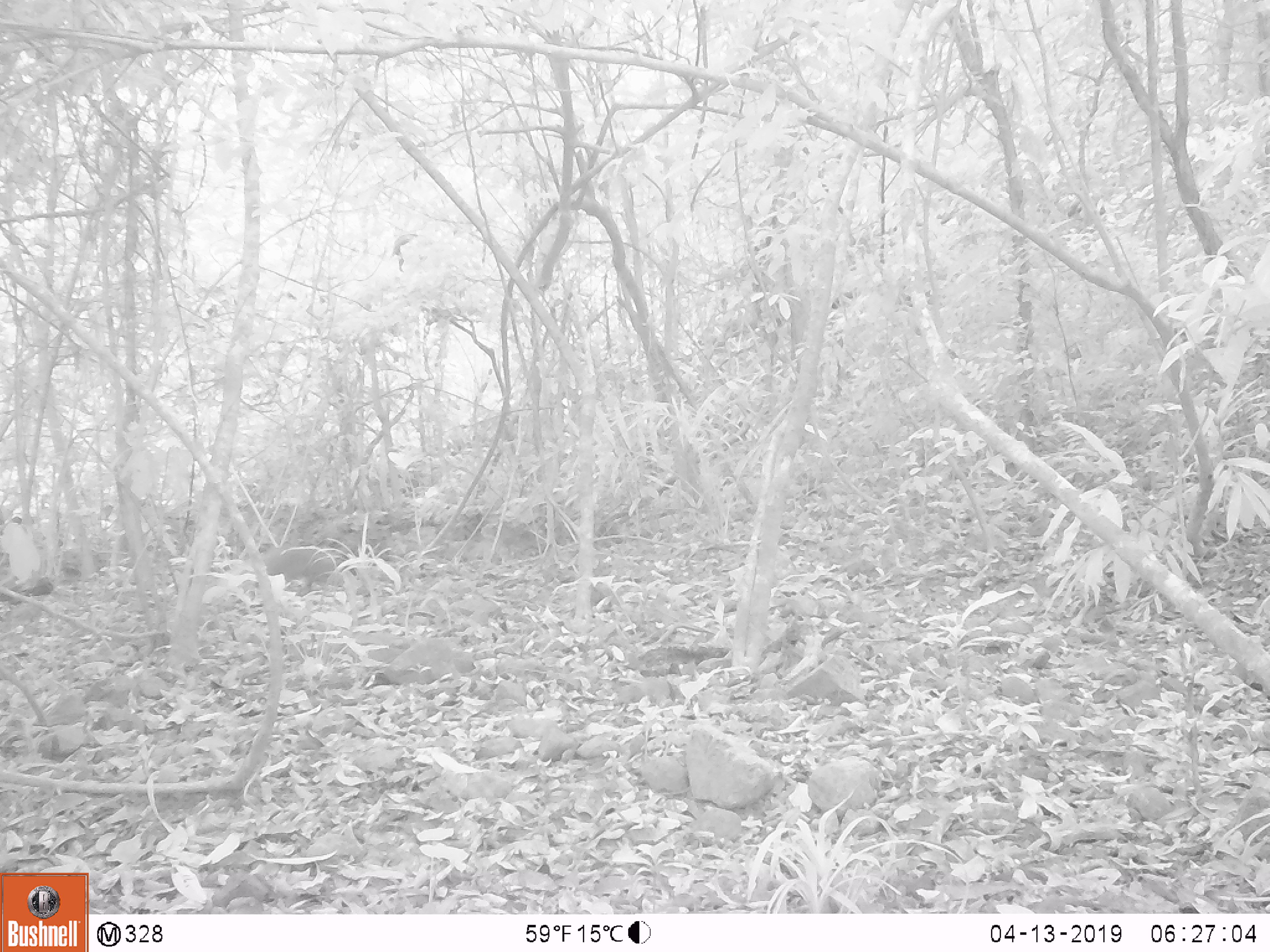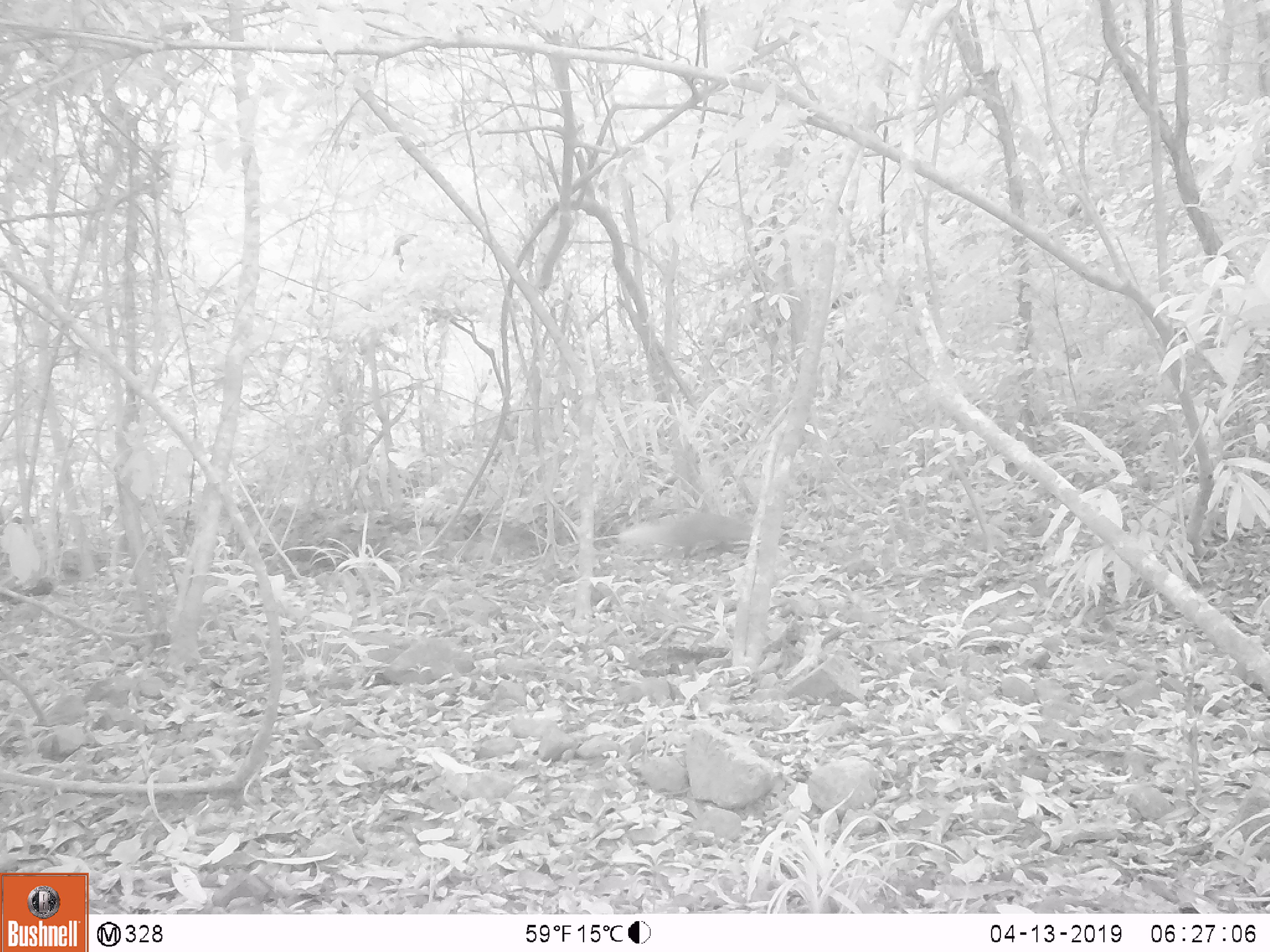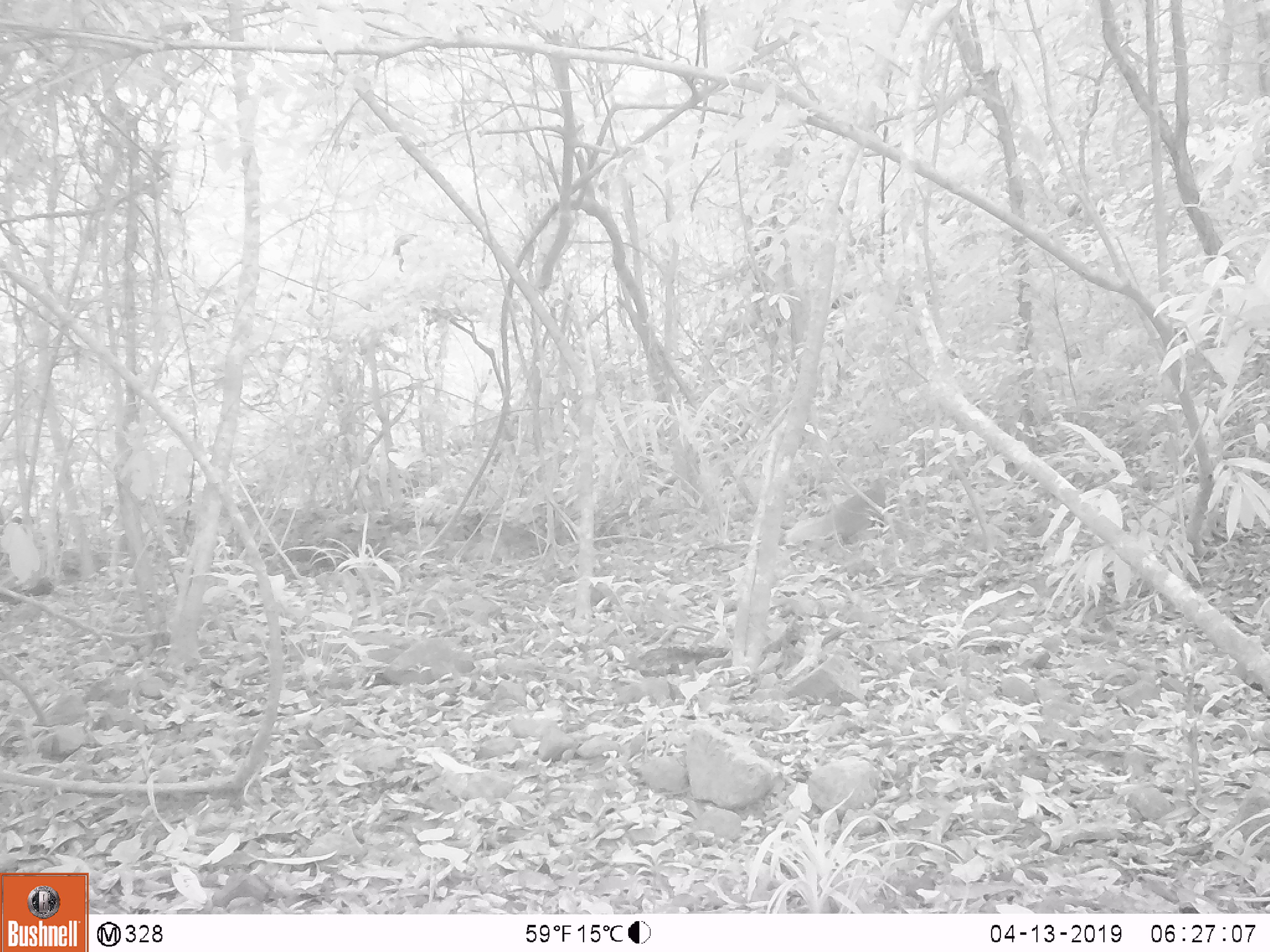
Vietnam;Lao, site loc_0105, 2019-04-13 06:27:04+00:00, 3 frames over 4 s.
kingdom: Animalia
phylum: Chordata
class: Mammalia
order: Carnivora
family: Herpestidae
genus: Urva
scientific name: Urva urva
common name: crab-eating mongoose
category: crab eating mongoose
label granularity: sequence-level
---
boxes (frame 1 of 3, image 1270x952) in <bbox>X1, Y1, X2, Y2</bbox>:
crab eating mongoose: <bbox>212, 541, 343, 596</bbox>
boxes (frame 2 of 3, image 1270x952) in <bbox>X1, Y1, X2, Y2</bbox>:
crab eating mongoose: <bbox>617, 512, 753, 570</bbox>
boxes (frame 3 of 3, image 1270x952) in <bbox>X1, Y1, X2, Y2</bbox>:
crab eating mongoose: <bbox>784, 473, 886, 545</bbox>